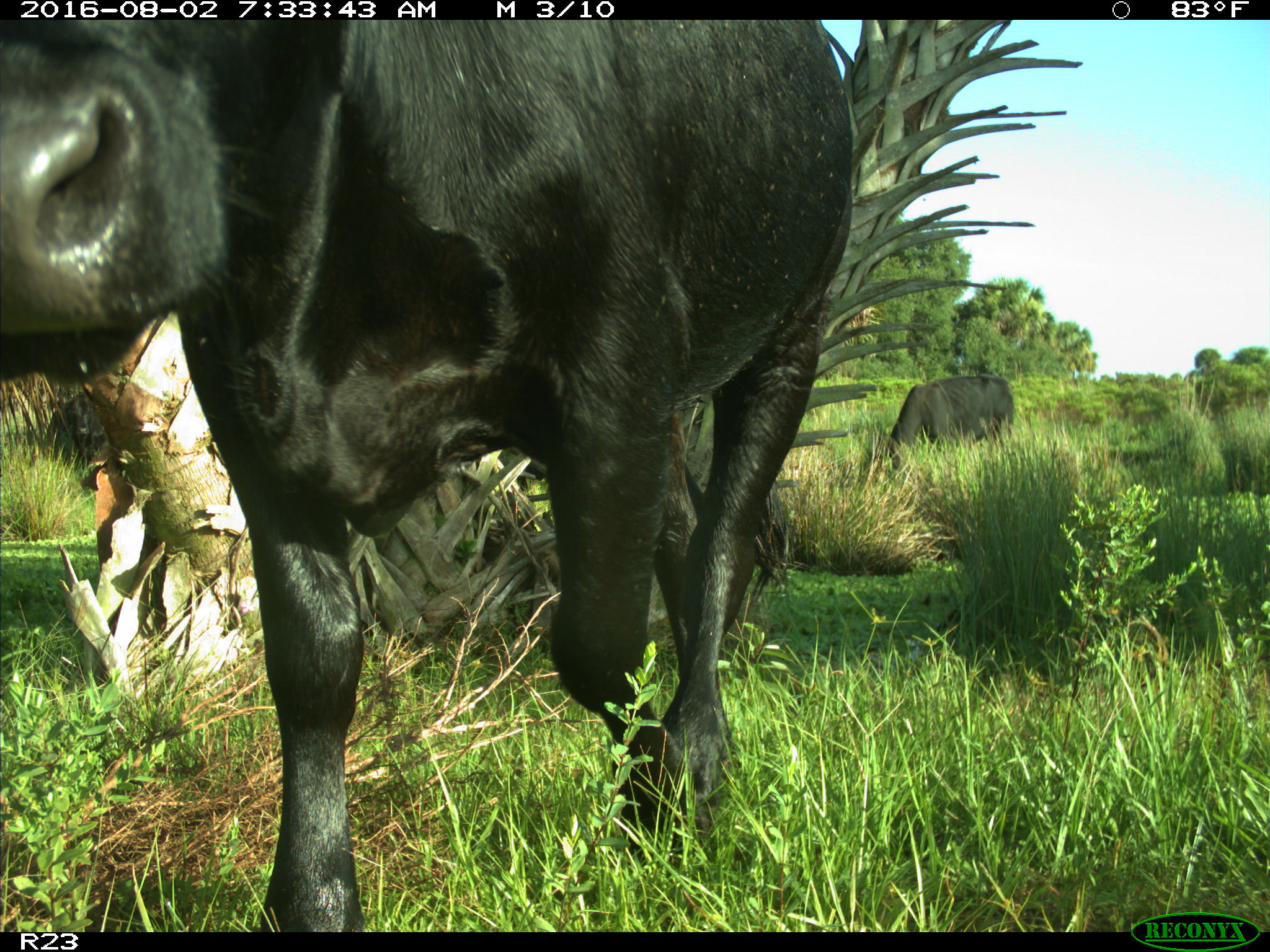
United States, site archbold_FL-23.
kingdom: Animalia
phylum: Chordata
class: Mammalia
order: Artiodactyla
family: Bovidae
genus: Bos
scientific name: Bos taurus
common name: domestic cow